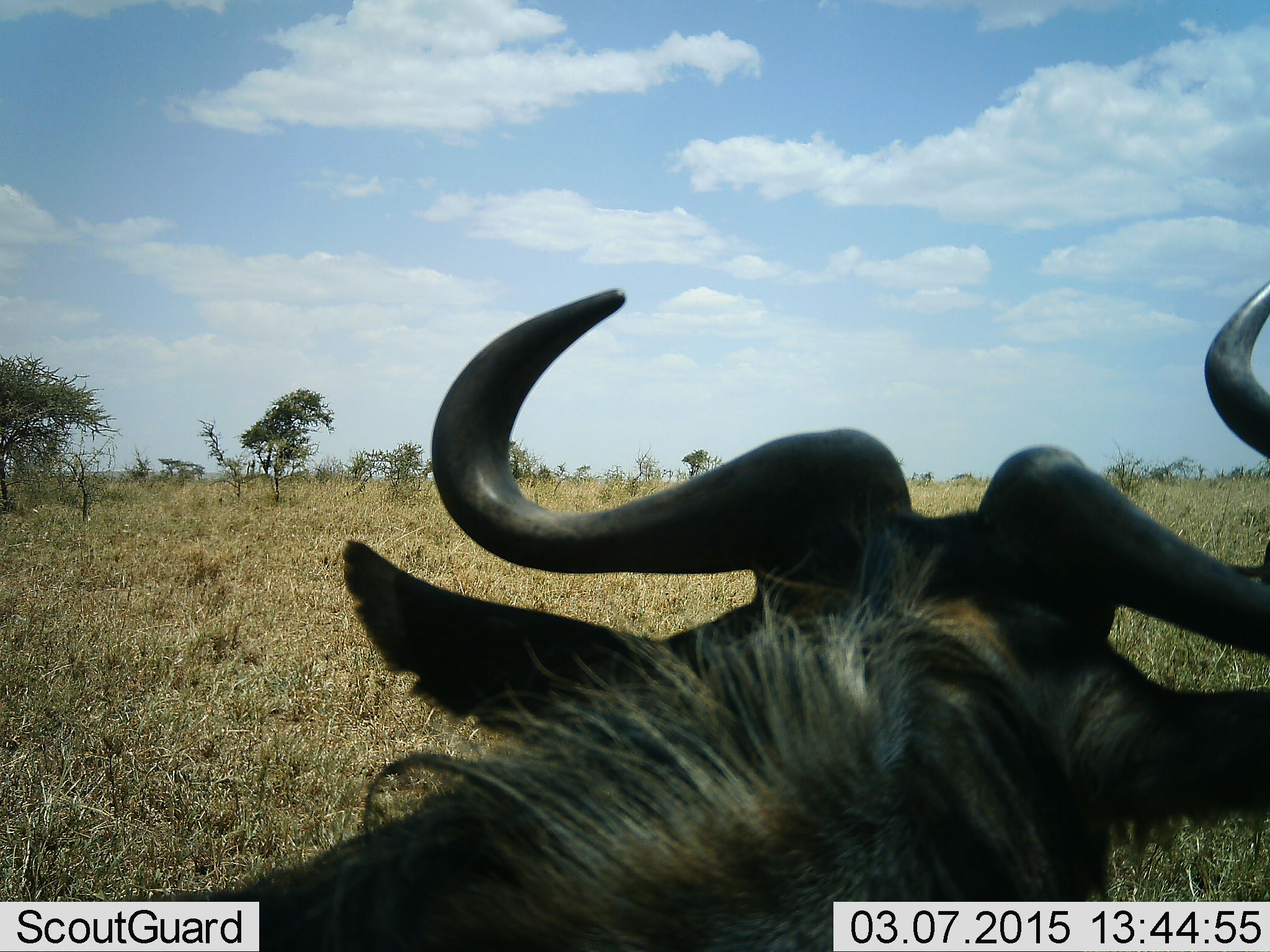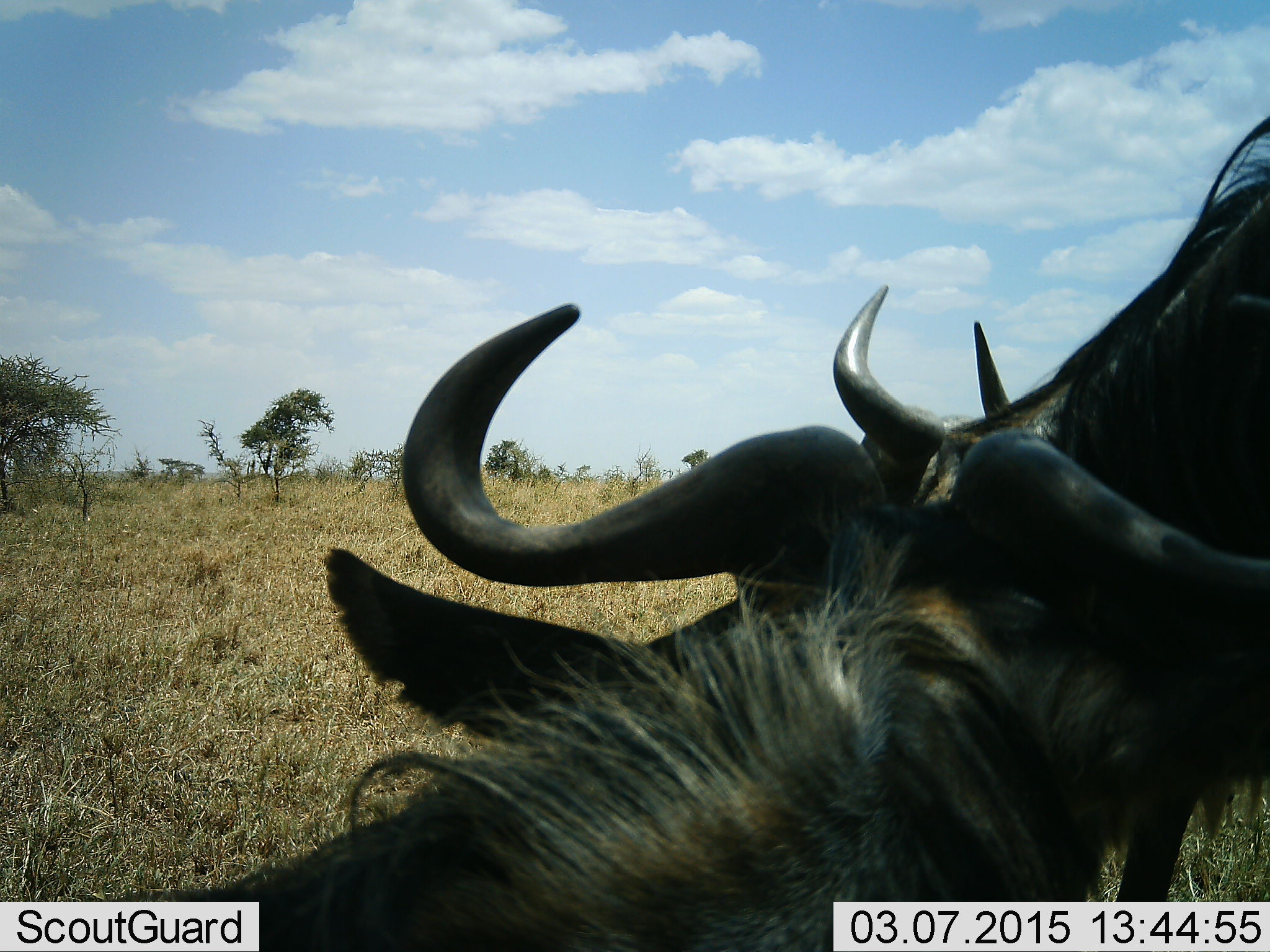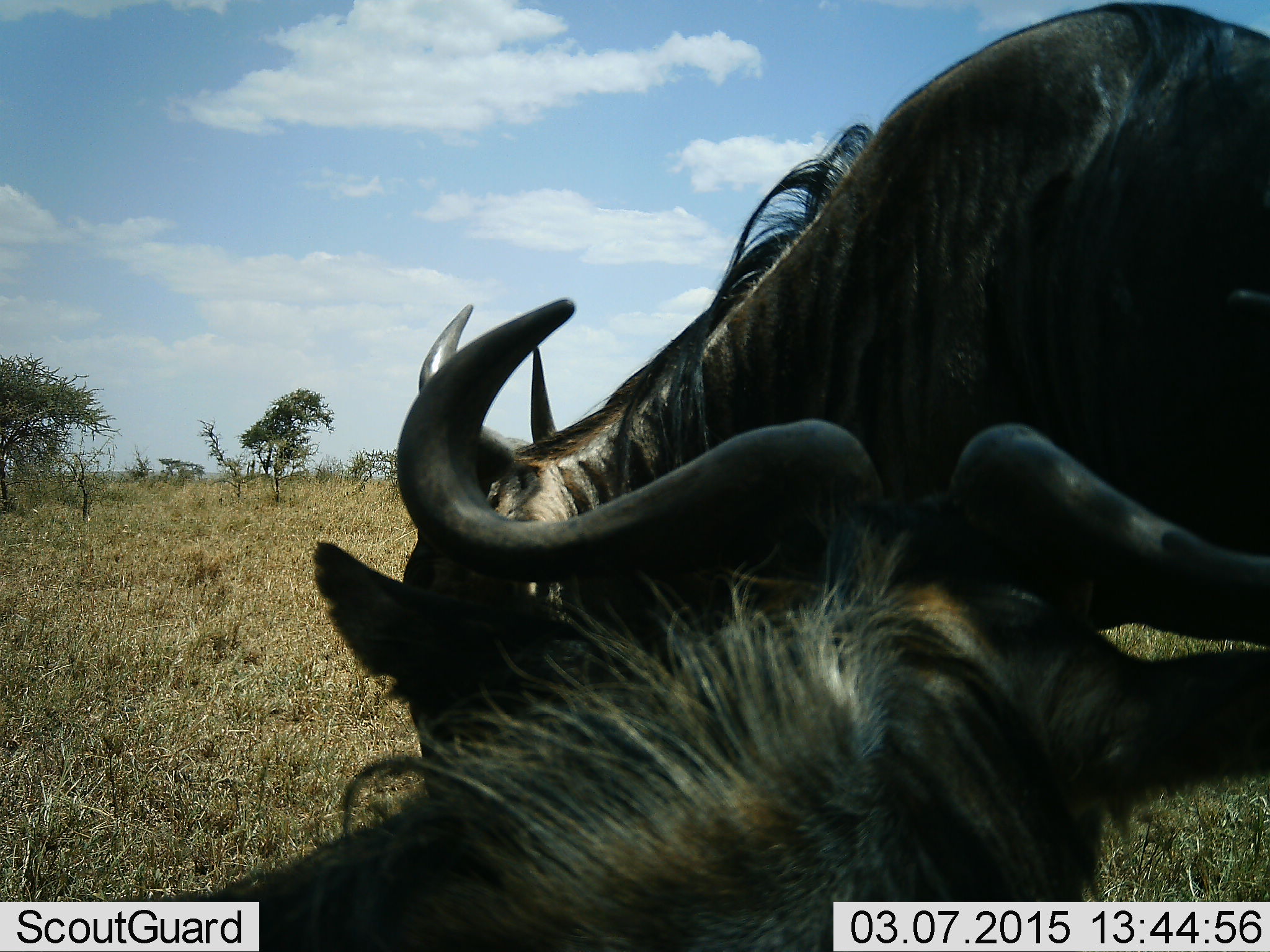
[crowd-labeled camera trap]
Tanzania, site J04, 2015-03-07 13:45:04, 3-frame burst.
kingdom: Animalia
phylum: Chordata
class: Mammalia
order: Artiodactyla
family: Bovidae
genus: Connochaetes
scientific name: Connochaetes taurinus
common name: blue wildebeest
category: wildebeest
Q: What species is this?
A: Wildebeest (blue wildebeest) (Connochaetes taurinus).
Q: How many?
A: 2.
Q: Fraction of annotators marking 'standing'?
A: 0%.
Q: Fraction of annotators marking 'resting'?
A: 80%.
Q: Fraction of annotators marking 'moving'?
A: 60%.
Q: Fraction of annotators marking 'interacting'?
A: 20%.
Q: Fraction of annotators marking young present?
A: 0%.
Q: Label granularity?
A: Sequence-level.